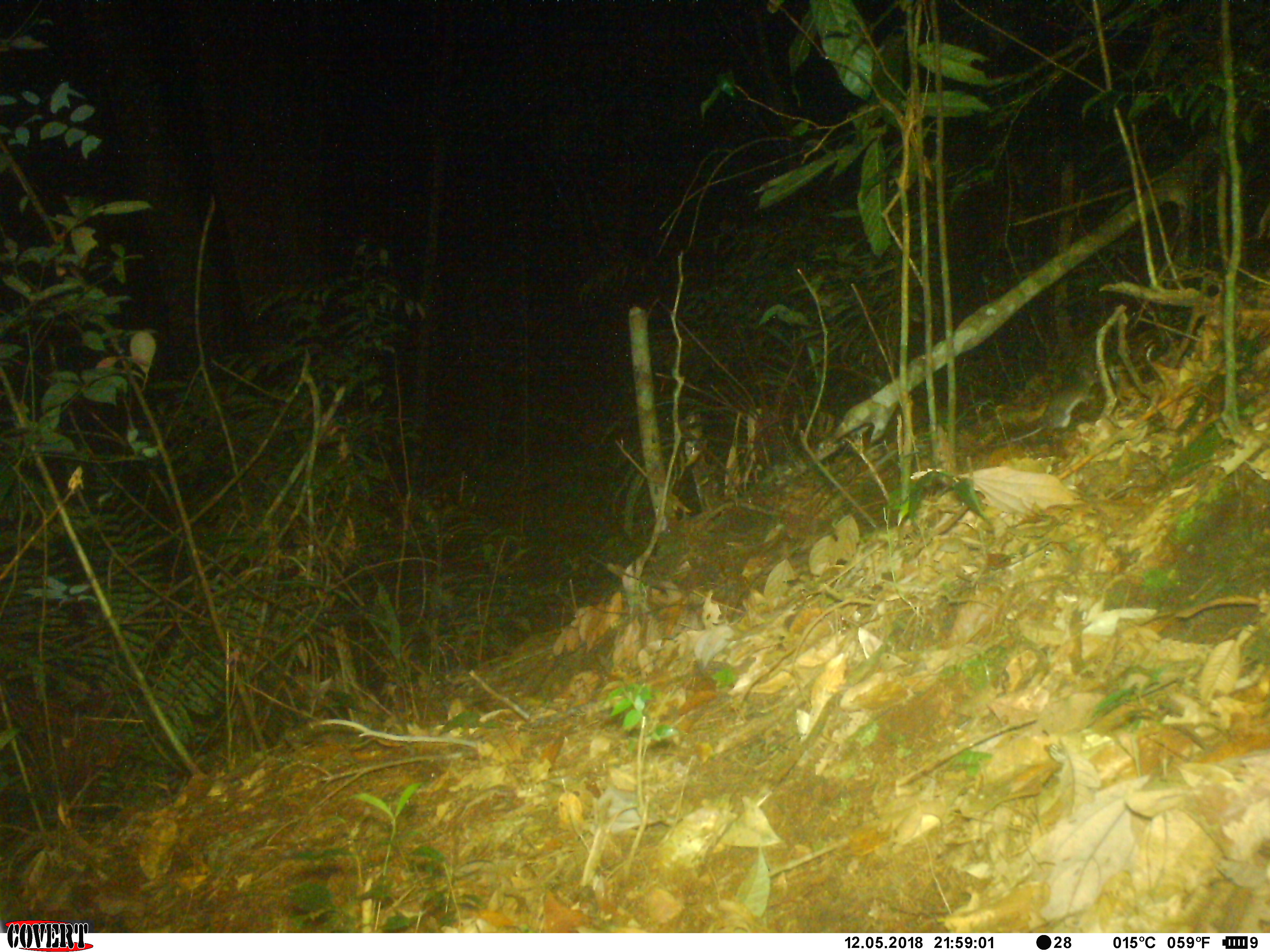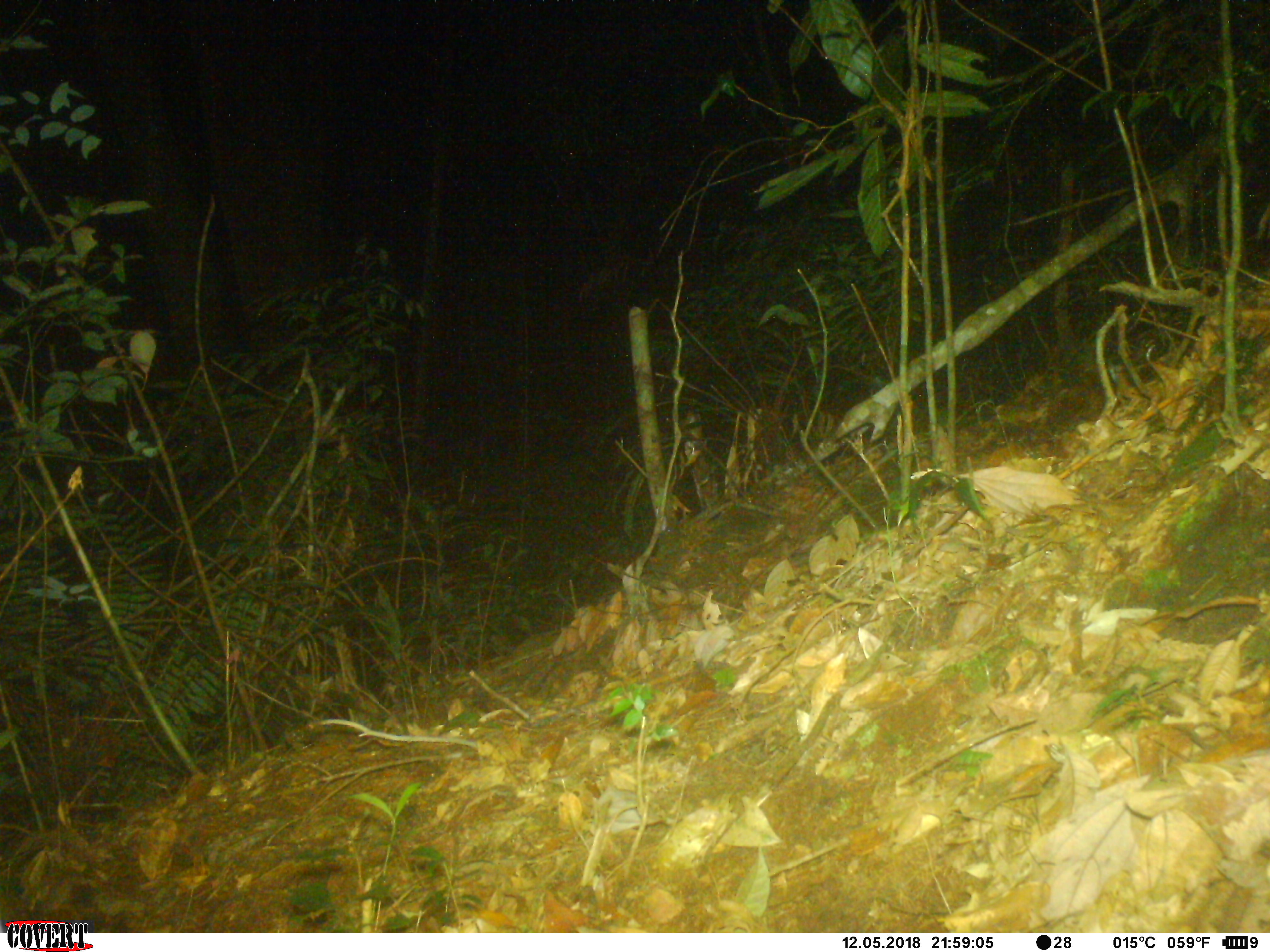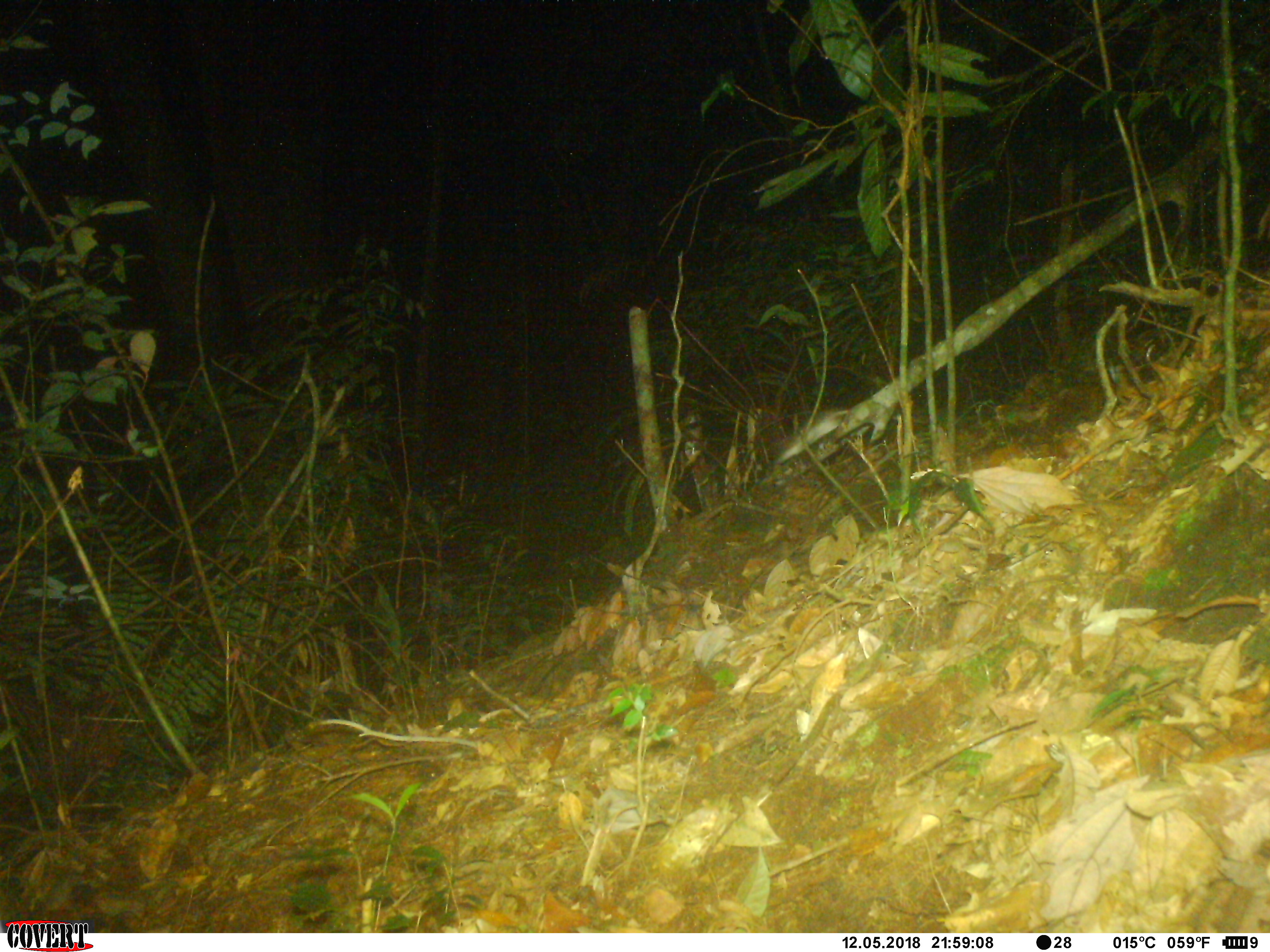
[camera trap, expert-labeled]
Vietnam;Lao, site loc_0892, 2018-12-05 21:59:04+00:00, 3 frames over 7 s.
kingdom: Animalia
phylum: Chordata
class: Mammalia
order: Rodentia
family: Muridae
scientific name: Muridae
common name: old-world mice and rats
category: unidentified murid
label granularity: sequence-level